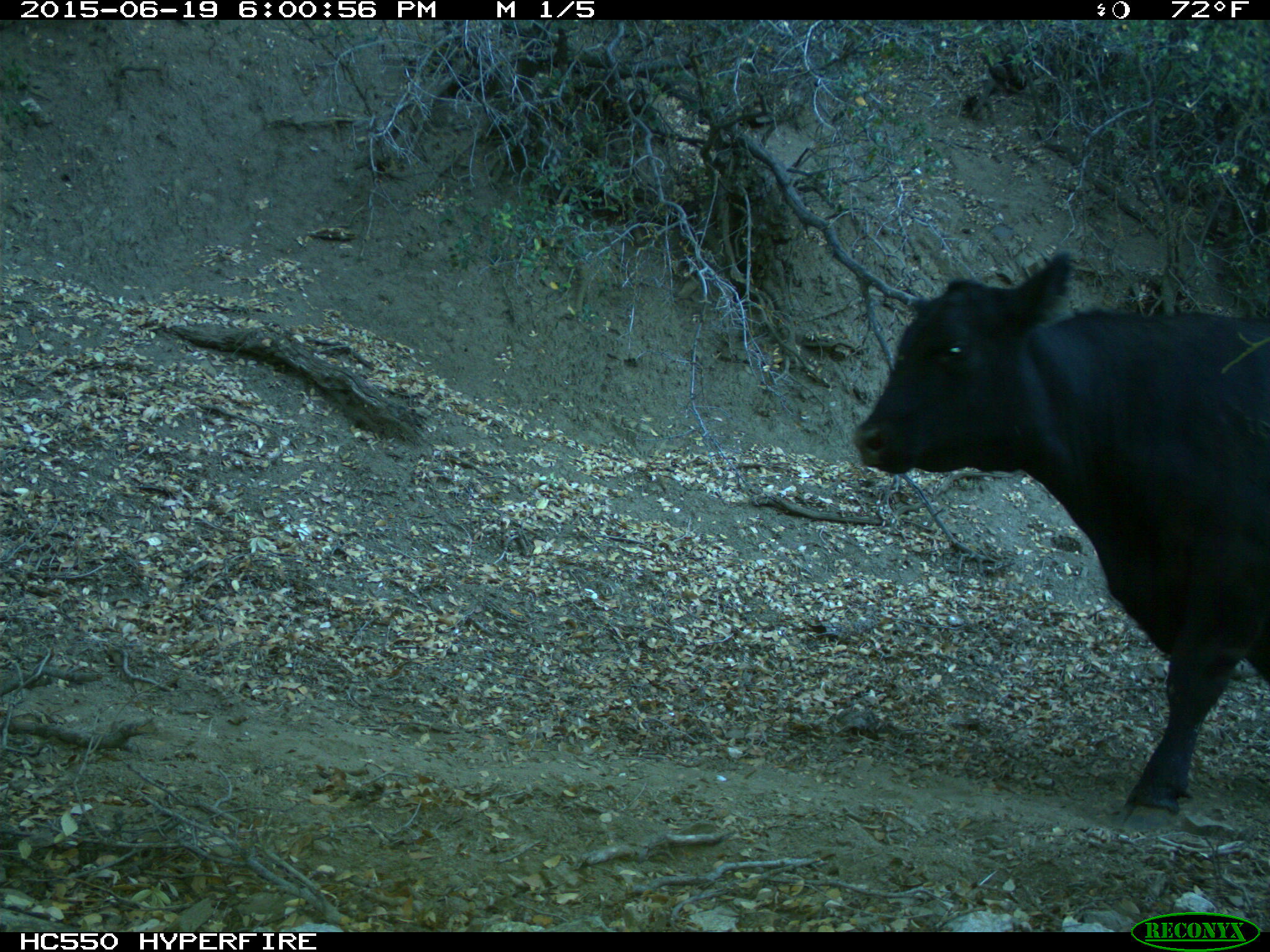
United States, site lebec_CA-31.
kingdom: Animalia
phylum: Chordata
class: Mammalia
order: Artiodactyla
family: Bovidae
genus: Bos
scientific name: Bos taurus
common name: domestic cow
Bos taurus (domestic cow).